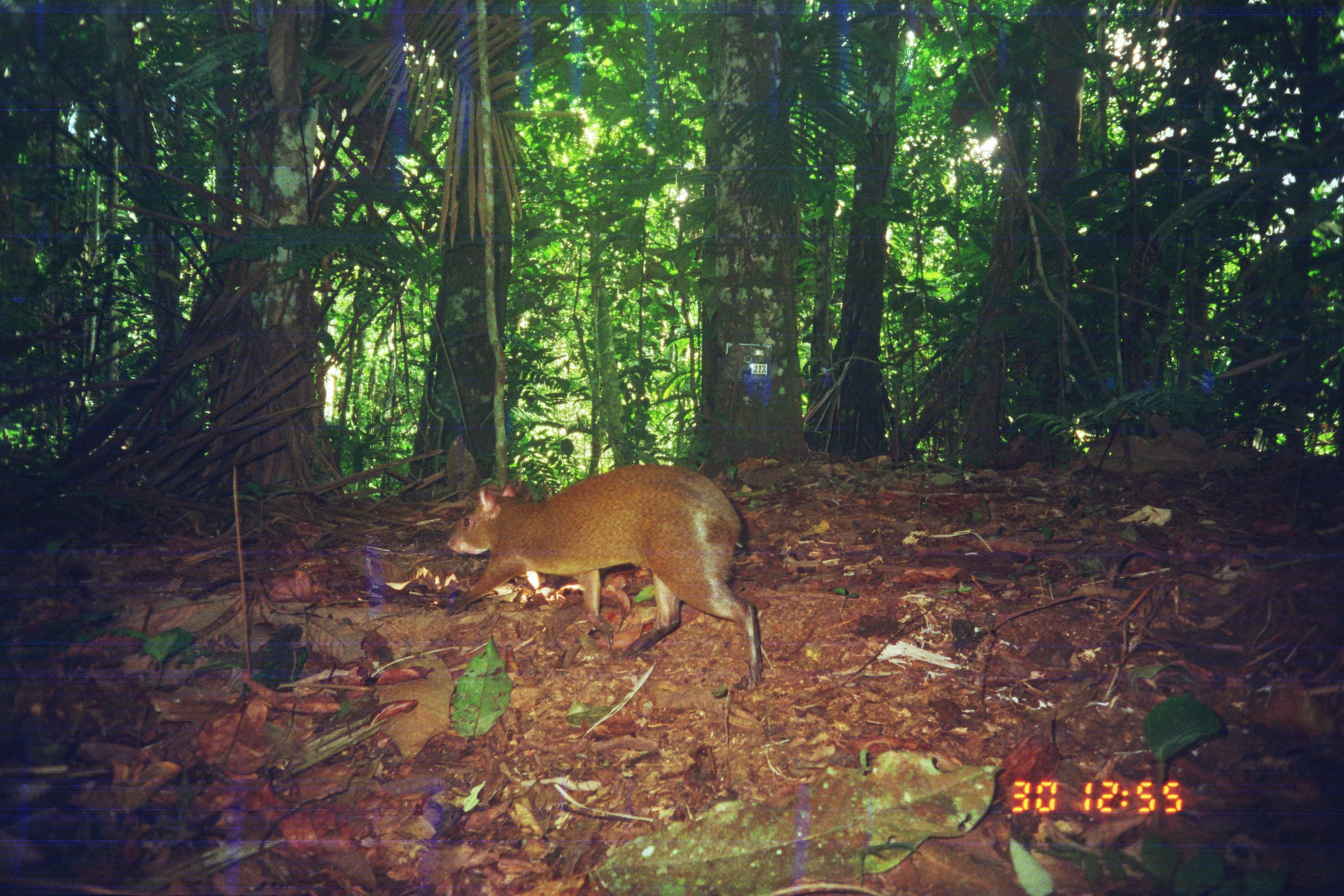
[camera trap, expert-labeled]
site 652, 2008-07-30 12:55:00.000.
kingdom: Animalia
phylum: Chordata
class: Mammalia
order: Rodentia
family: Dasyproctidae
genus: Dasyprocta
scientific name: Dasyprocta punctata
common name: central american agouti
Dasyprocta punctata (central american agouti).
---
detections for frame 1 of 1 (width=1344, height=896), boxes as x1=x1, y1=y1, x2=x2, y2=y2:
dasyprocta punctata: x1=444, y1=463, x2=763, y2=690